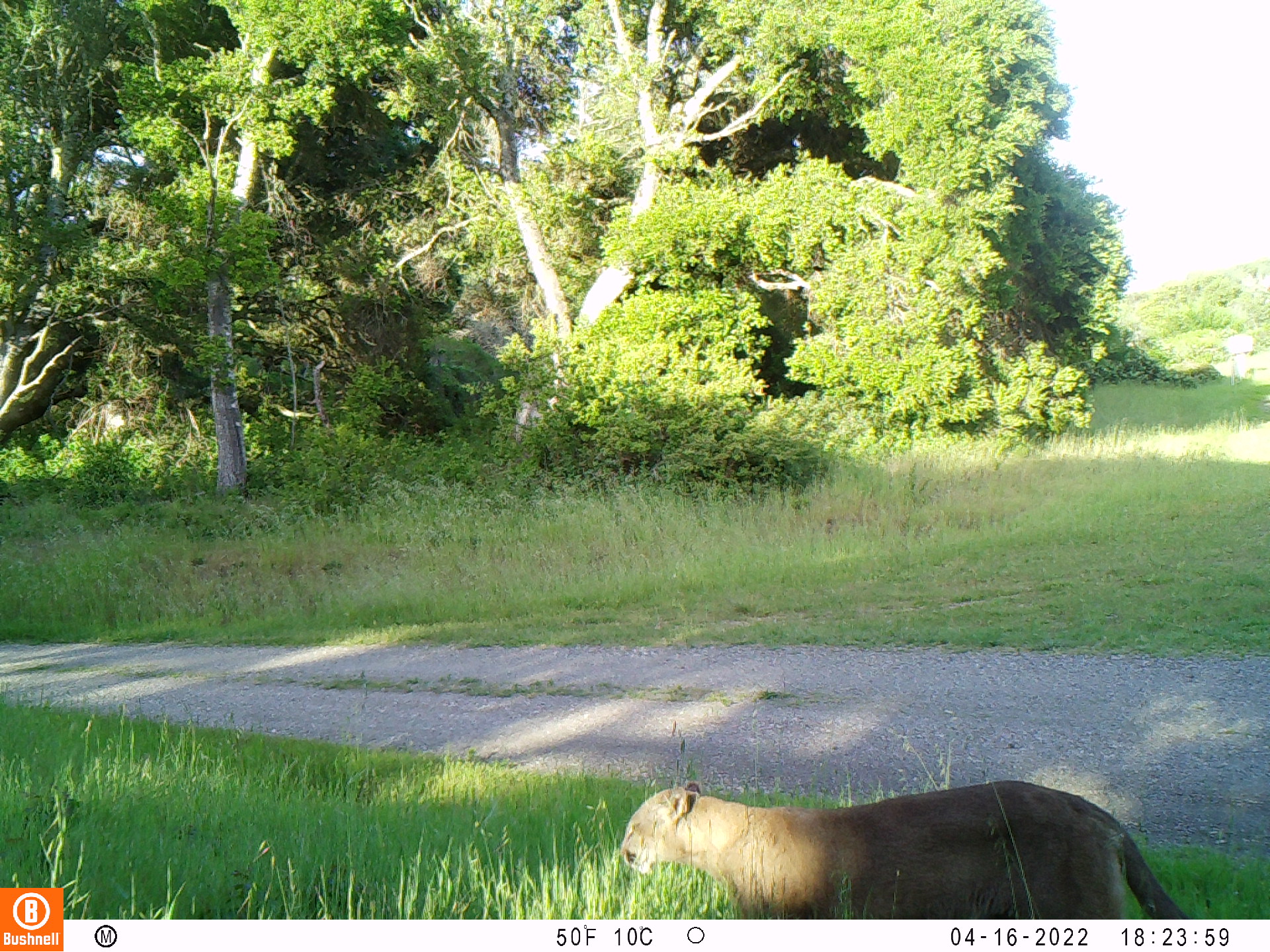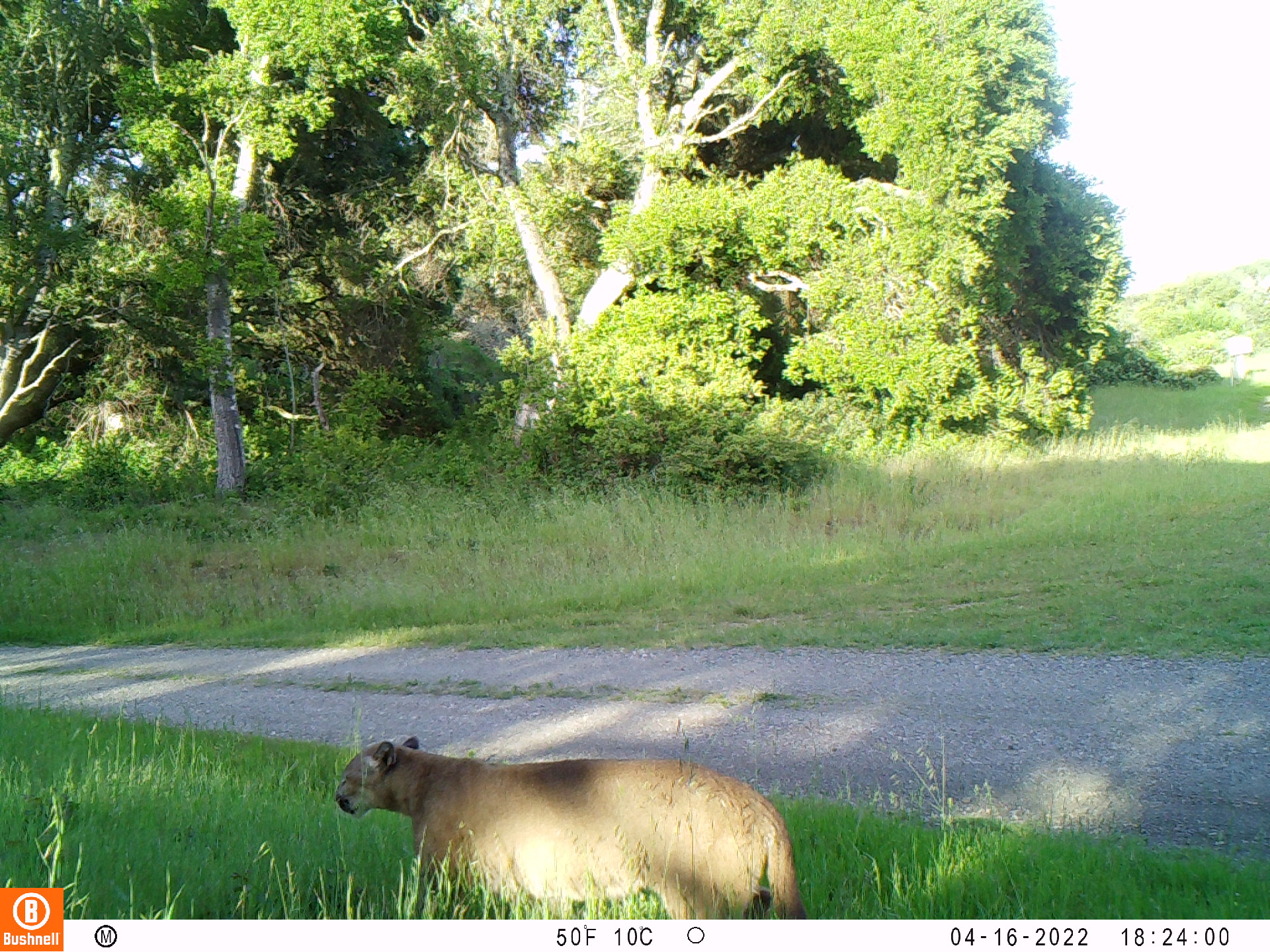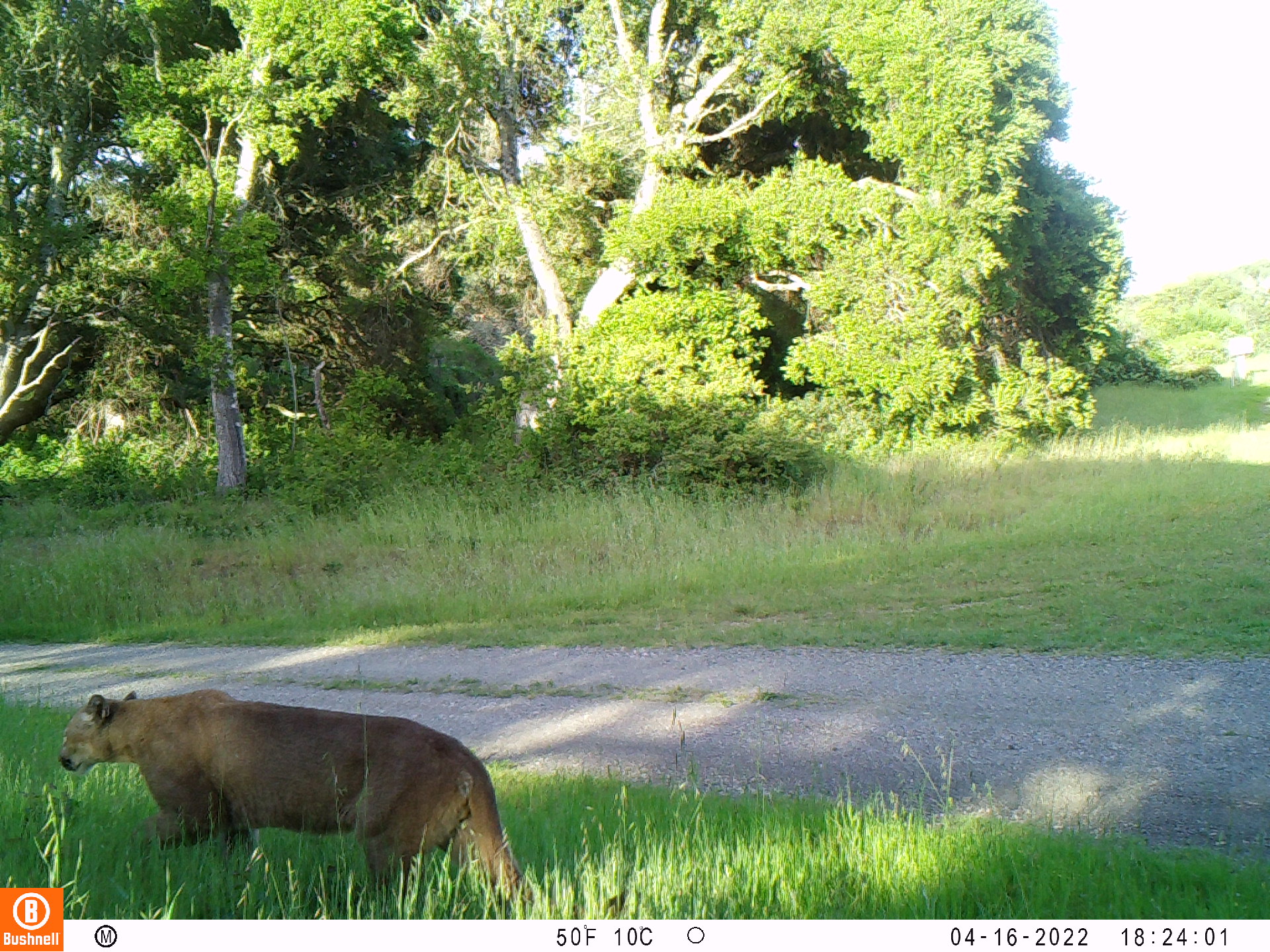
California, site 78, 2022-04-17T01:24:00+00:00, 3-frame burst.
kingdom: Animalia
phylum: Chordata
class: Mammalia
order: Carnivora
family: Felidae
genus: Puma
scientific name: Puma concolor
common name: puma